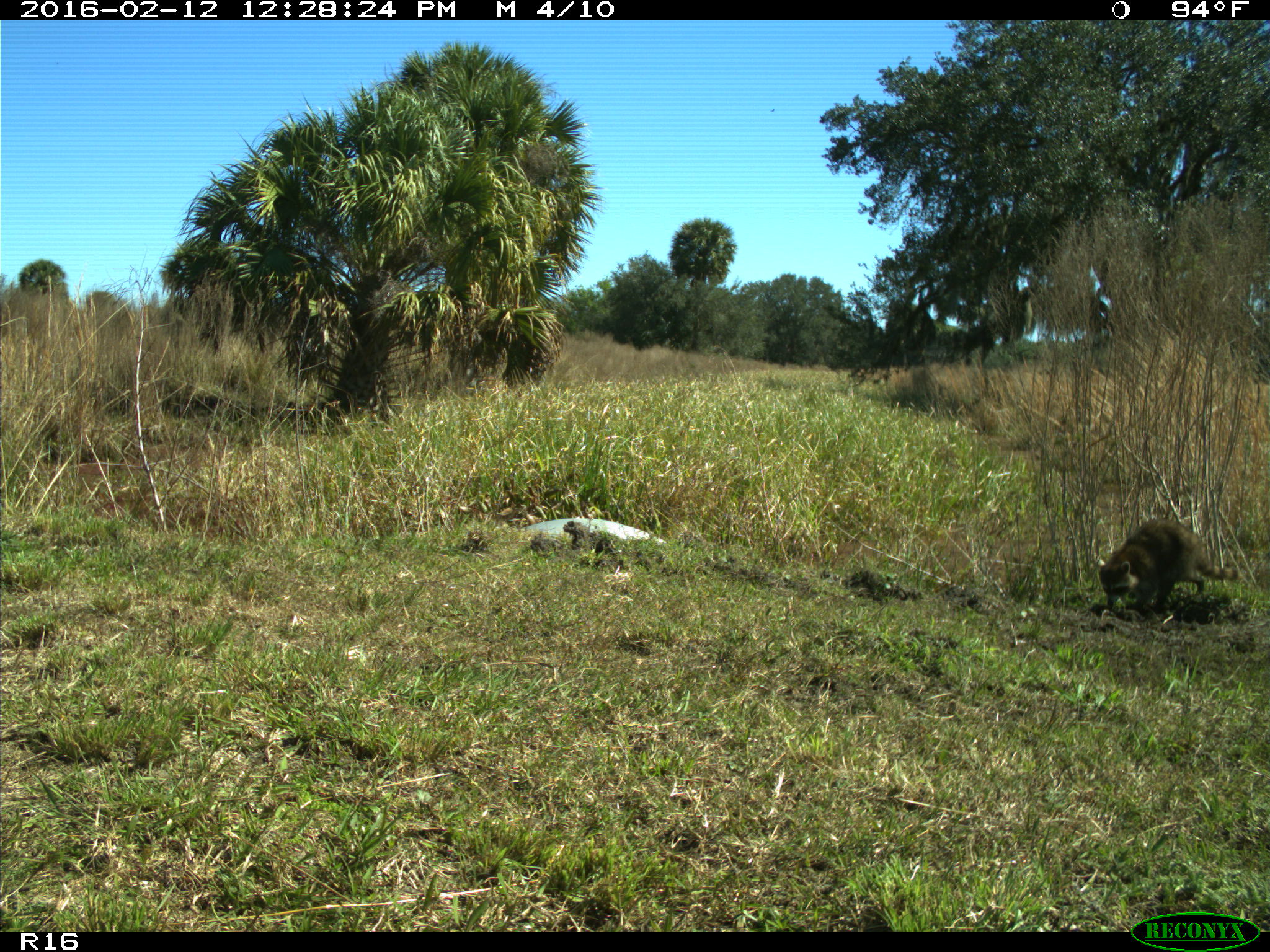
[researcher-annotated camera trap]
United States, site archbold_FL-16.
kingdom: Animalia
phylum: Chordata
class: Mammalia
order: Carnivora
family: Procyonidae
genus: Procyon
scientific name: Procyon lotor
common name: common raccoon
Procyon lotor (common raccoon).